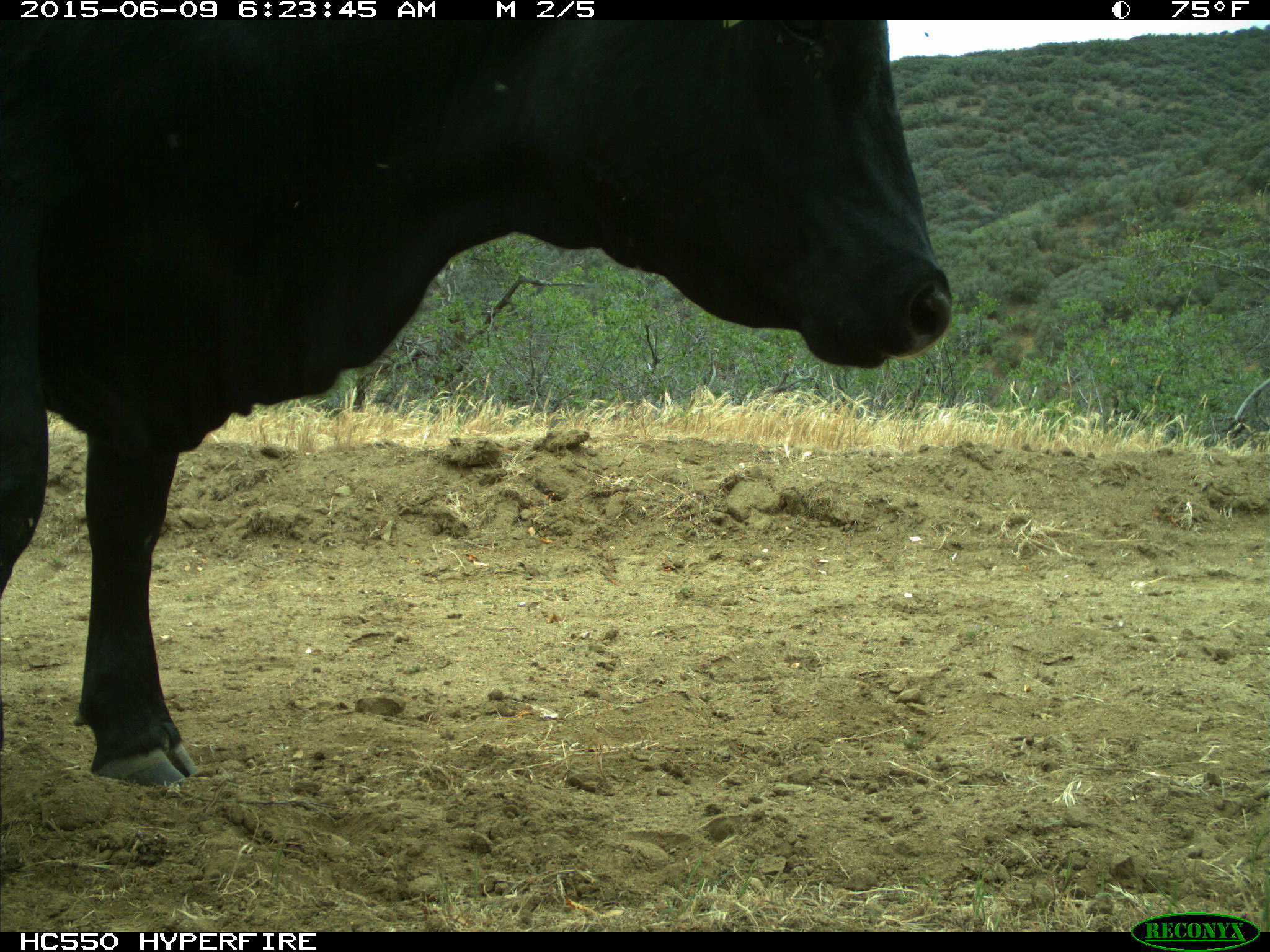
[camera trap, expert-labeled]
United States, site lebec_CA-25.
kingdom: Animalia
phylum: Chordata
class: Mammalia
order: Artiodactyla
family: Bovidae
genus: Bos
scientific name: Bos taurus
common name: domestic cow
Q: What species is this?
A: Bos taurus (domestic cow).